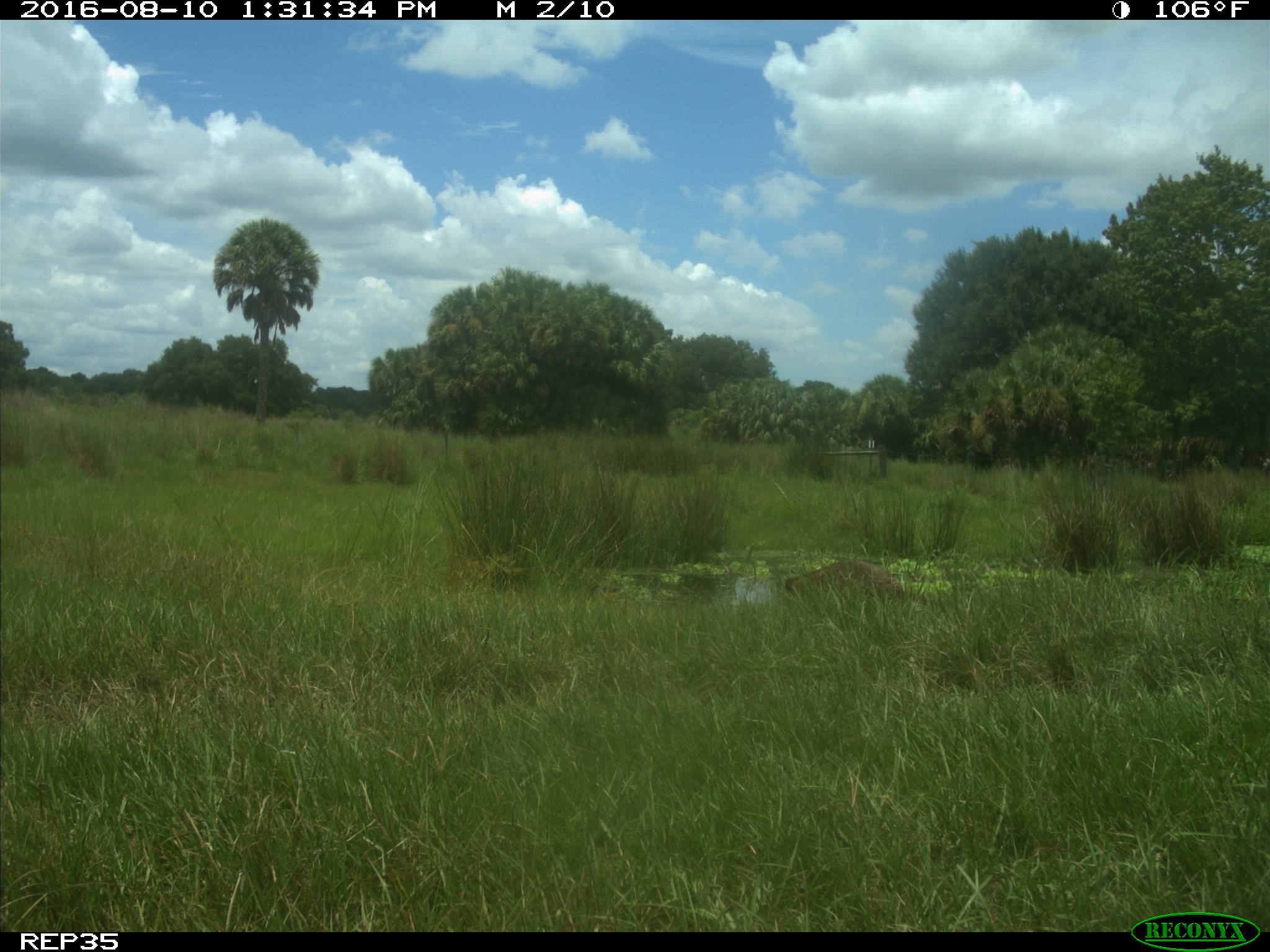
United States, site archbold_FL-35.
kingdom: Animalia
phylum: Chordata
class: Mammalia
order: Carnivora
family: Procyonidae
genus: Procyon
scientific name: Procyon lotor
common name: common raccoon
Procyon lotor (common raccoon).